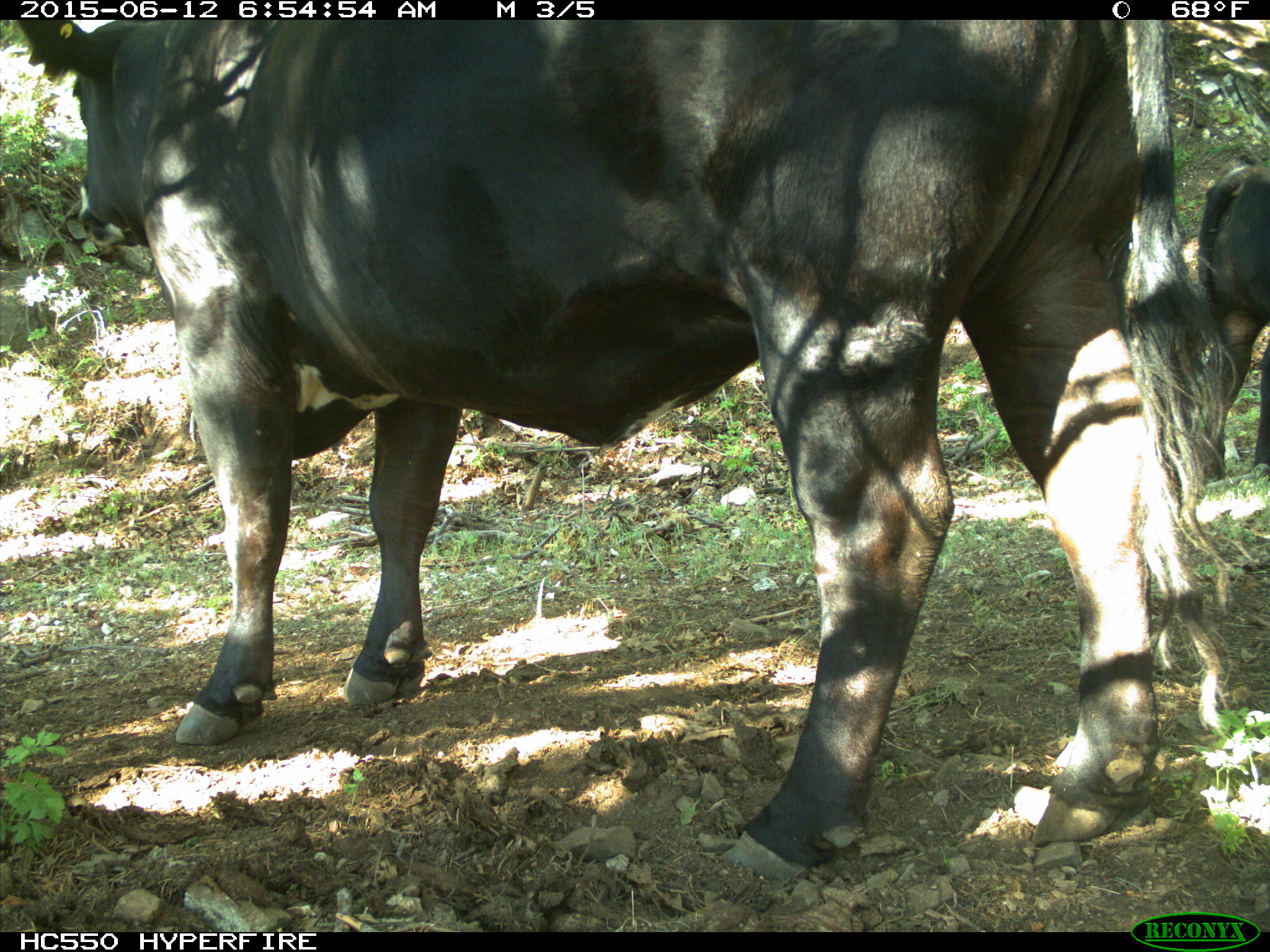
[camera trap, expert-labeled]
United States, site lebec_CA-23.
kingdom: Animalia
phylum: Chordata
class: Mammalia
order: Artiodactyla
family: Bovidae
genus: Bos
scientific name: Bos taurus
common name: domestic cow